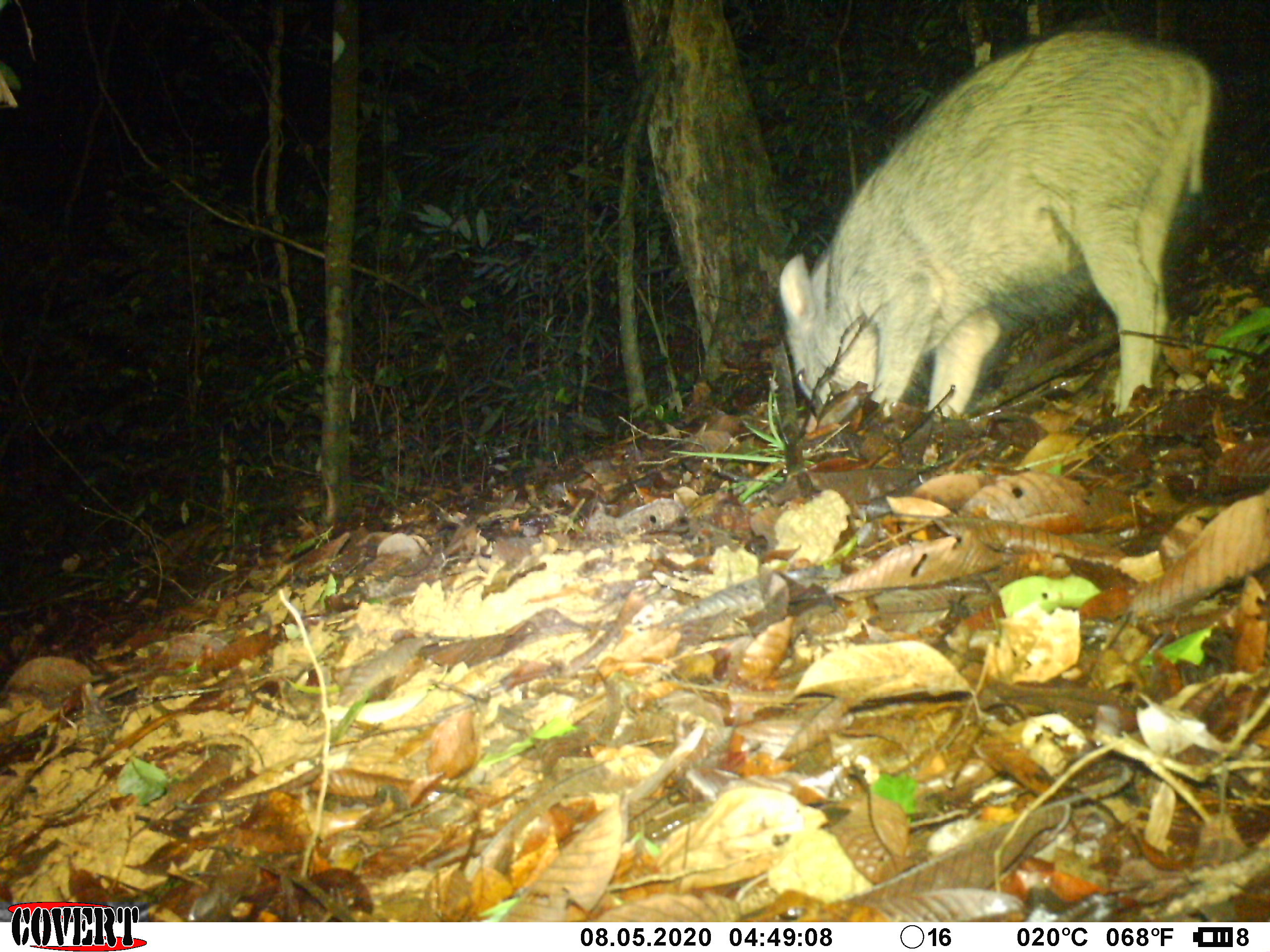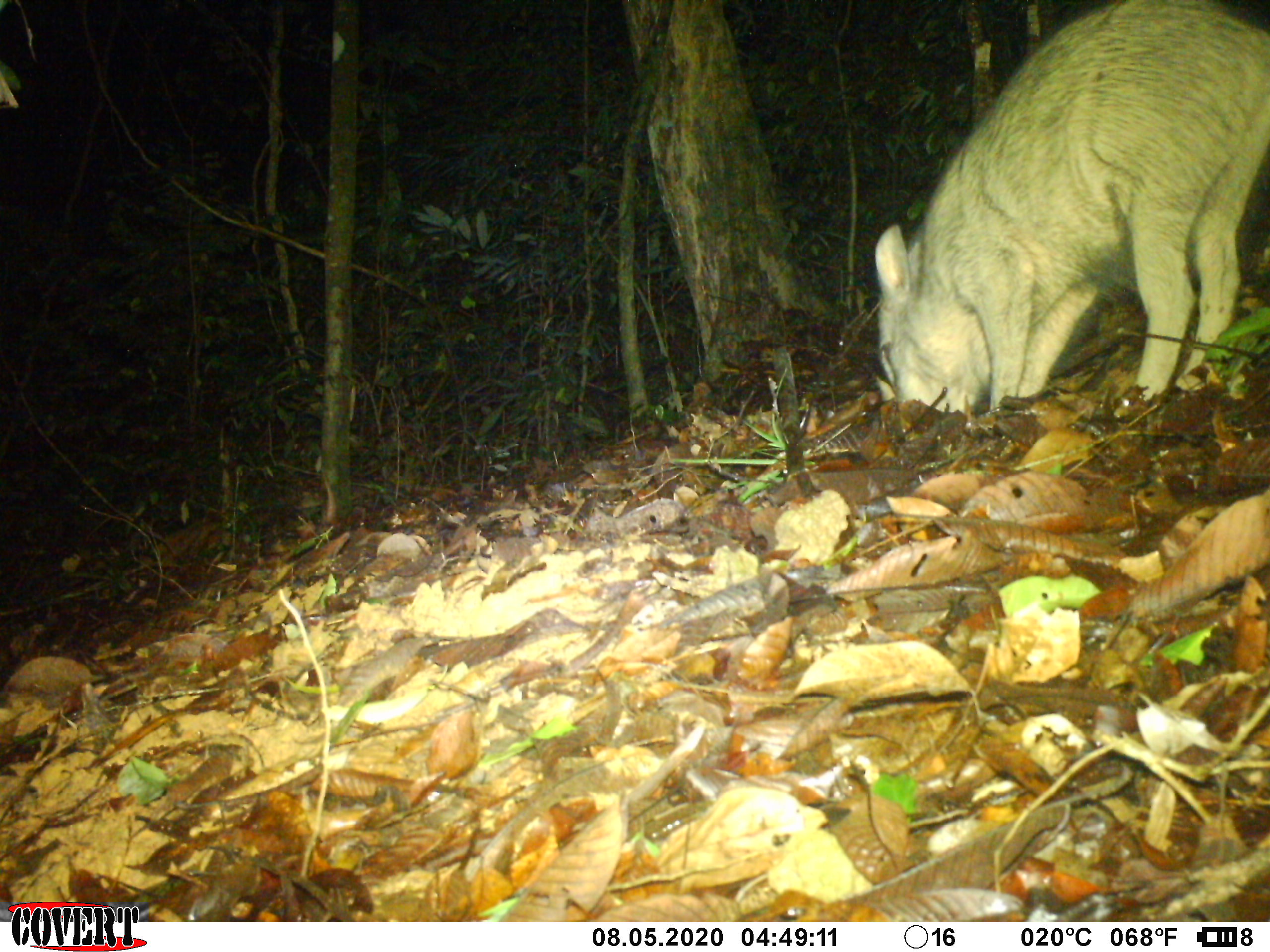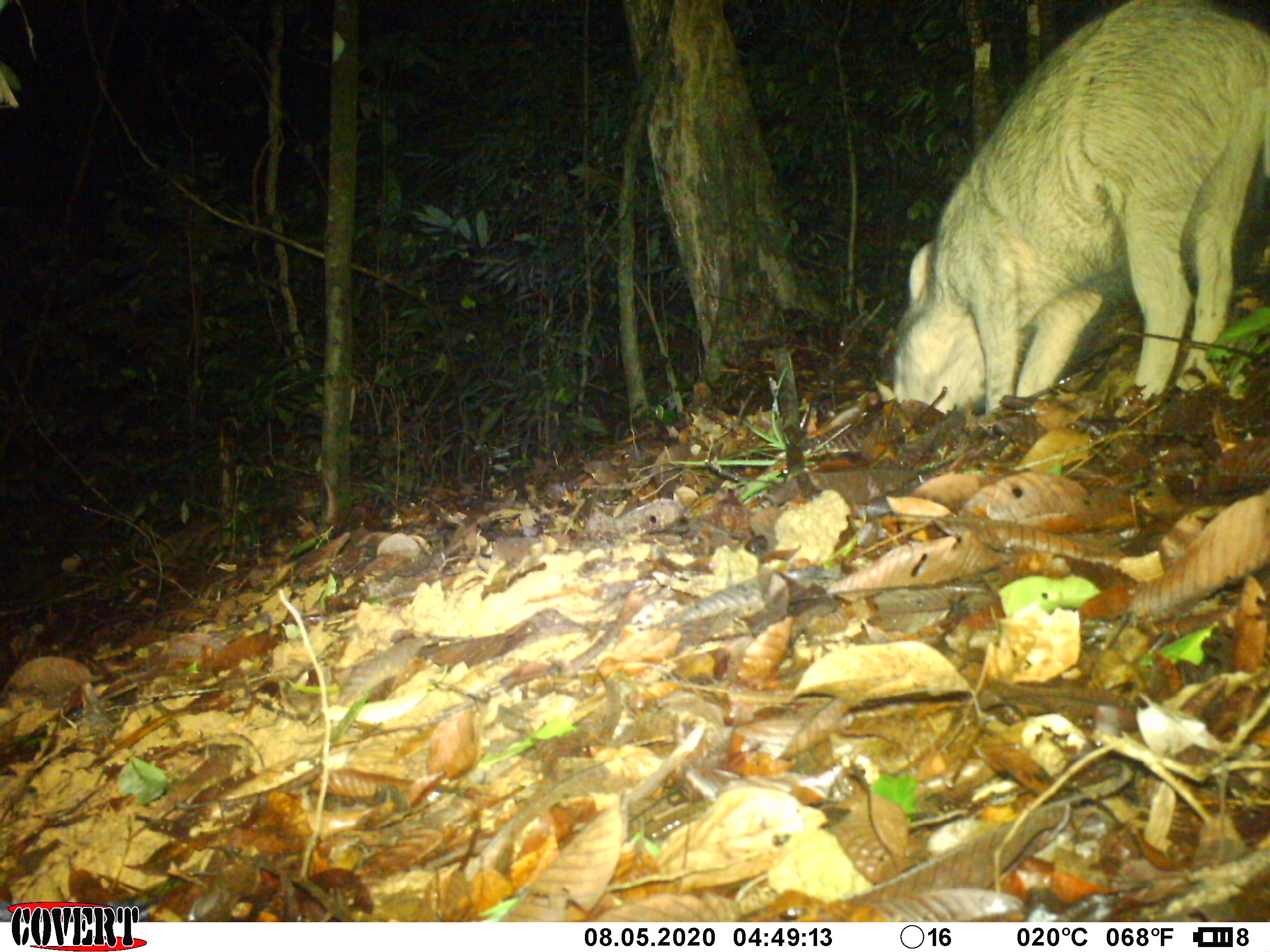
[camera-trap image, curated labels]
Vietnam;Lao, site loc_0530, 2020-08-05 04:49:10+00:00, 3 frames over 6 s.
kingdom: Animalia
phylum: Chordata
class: Mammalia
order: Artiodactyla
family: Suidae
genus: Sus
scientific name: Sus scrofa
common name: eurasian wild pig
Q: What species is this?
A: Eurasian wild pig (Sus scrofa).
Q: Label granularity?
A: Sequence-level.